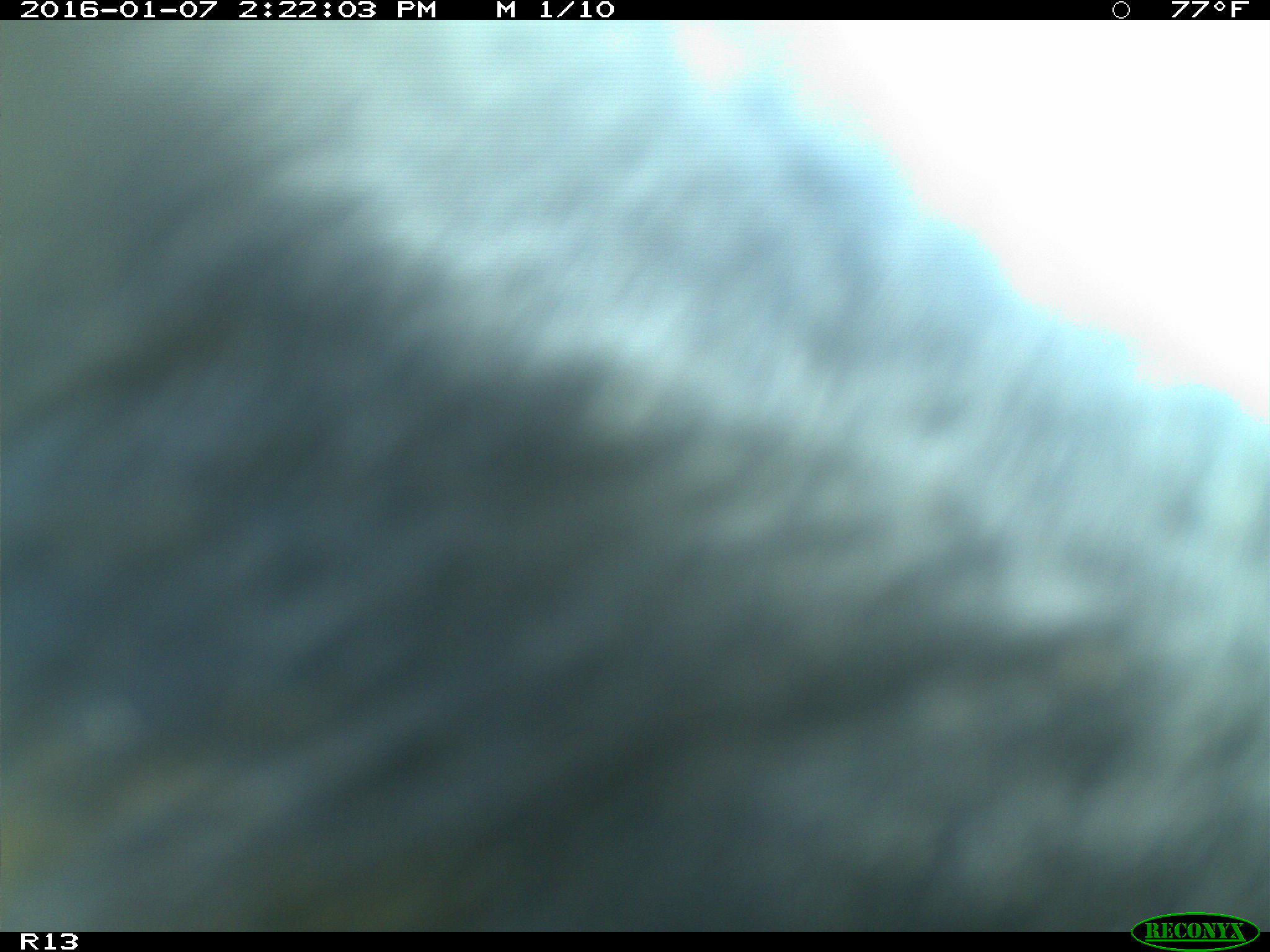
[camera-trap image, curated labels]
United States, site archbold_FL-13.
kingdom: Animalia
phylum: Chordata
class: Mammalia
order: Artiodactyla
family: Bovidae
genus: Bos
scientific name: Bos taurus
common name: domestic cow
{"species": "Bos taurus (domestic cow)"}